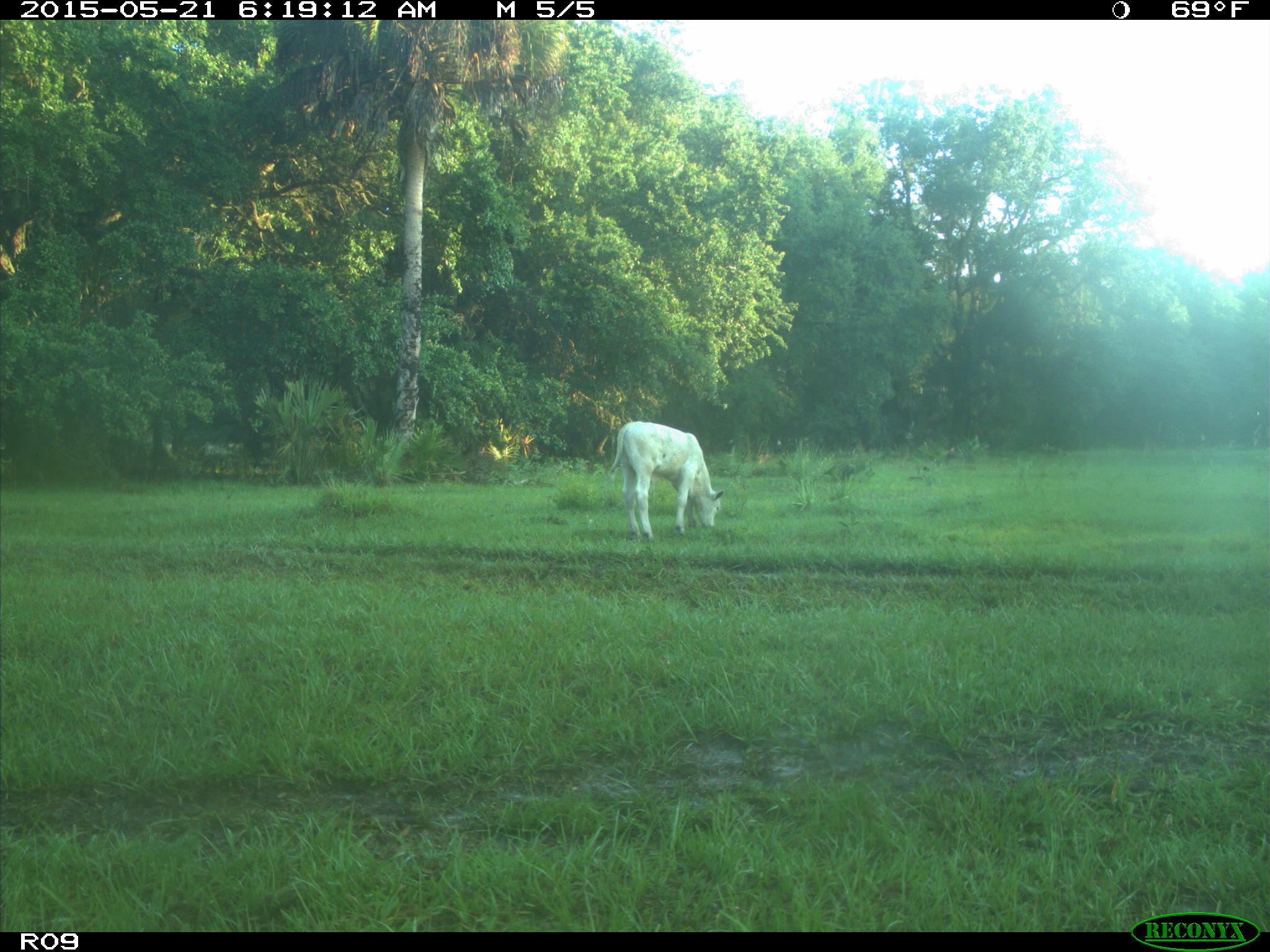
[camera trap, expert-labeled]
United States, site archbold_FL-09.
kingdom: Animalia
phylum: Chordata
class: Mammalia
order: Artiodactyla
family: Bovidae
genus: Bos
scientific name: Bos taurus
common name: domestic cow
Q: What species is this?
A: Bos taurus (domestic cow).